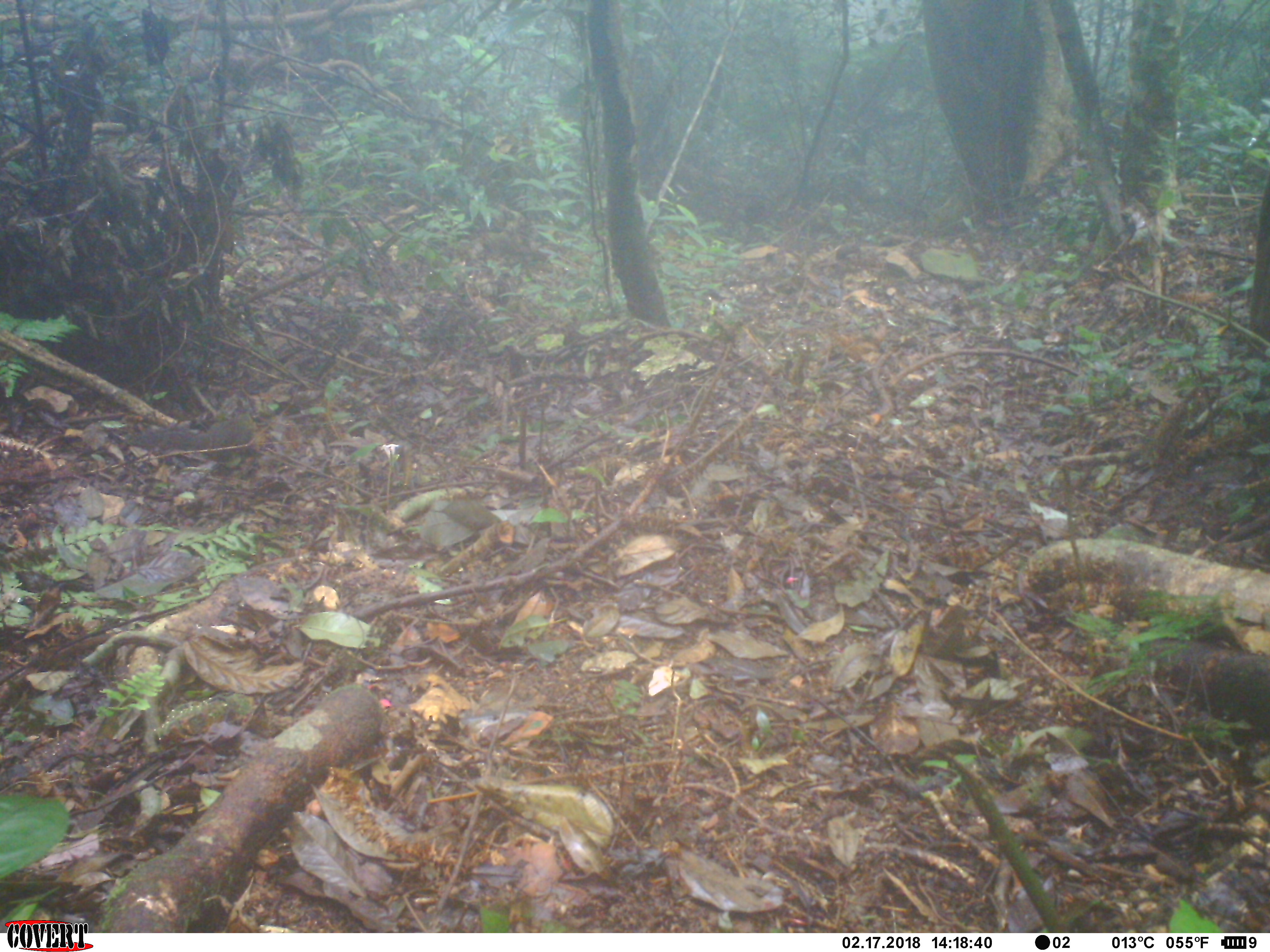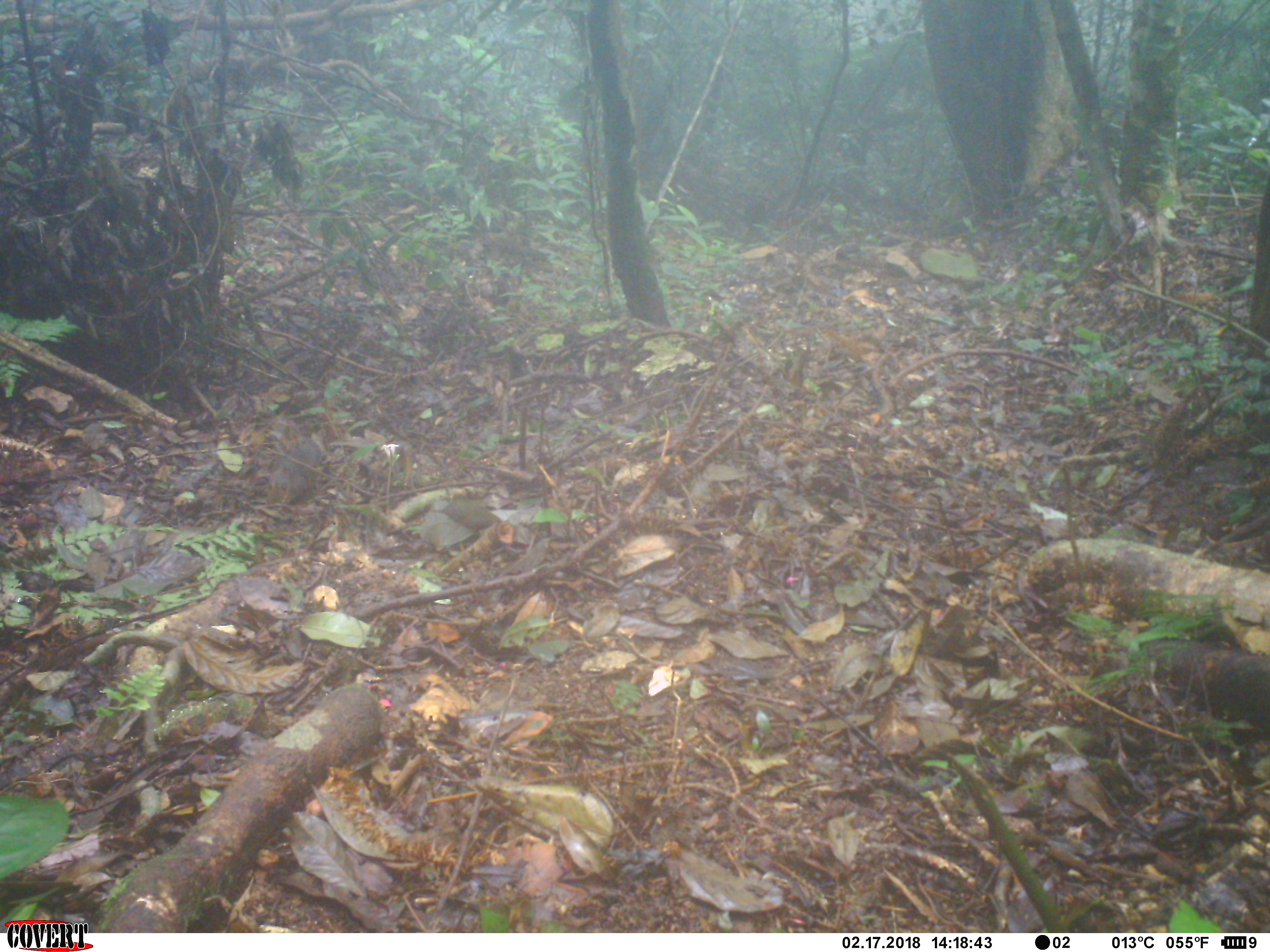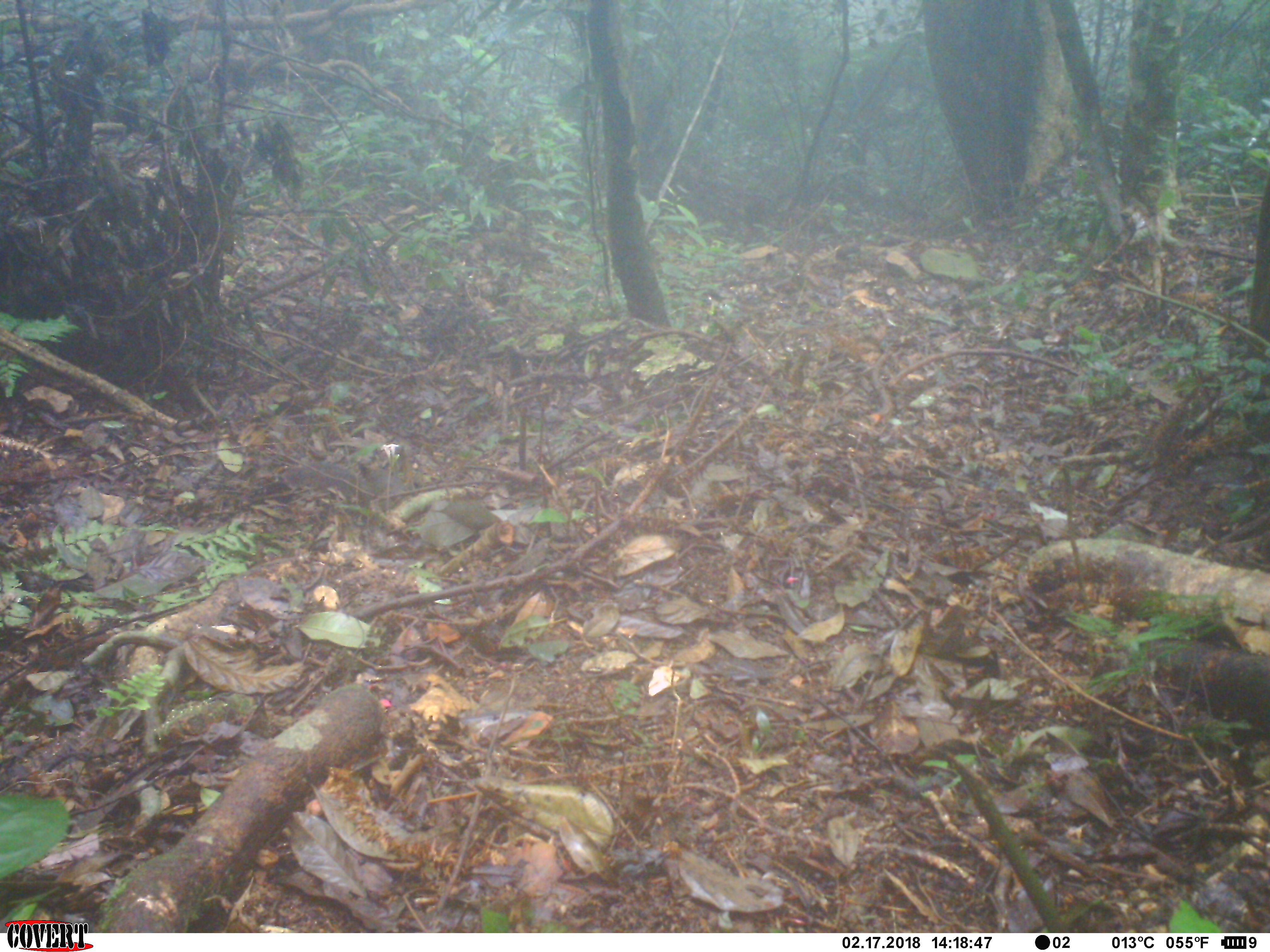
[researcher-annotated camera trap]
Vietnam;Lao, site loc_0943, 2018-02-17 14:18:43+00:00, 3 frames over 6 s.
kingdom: Animalia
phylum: Chordata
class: Mammalia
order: Rodentia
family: Sciuridae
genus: Dremomys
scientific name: Dremomys rufigenis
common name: red-cheeked squirrel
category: red cheeked squirrel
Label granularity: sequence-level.